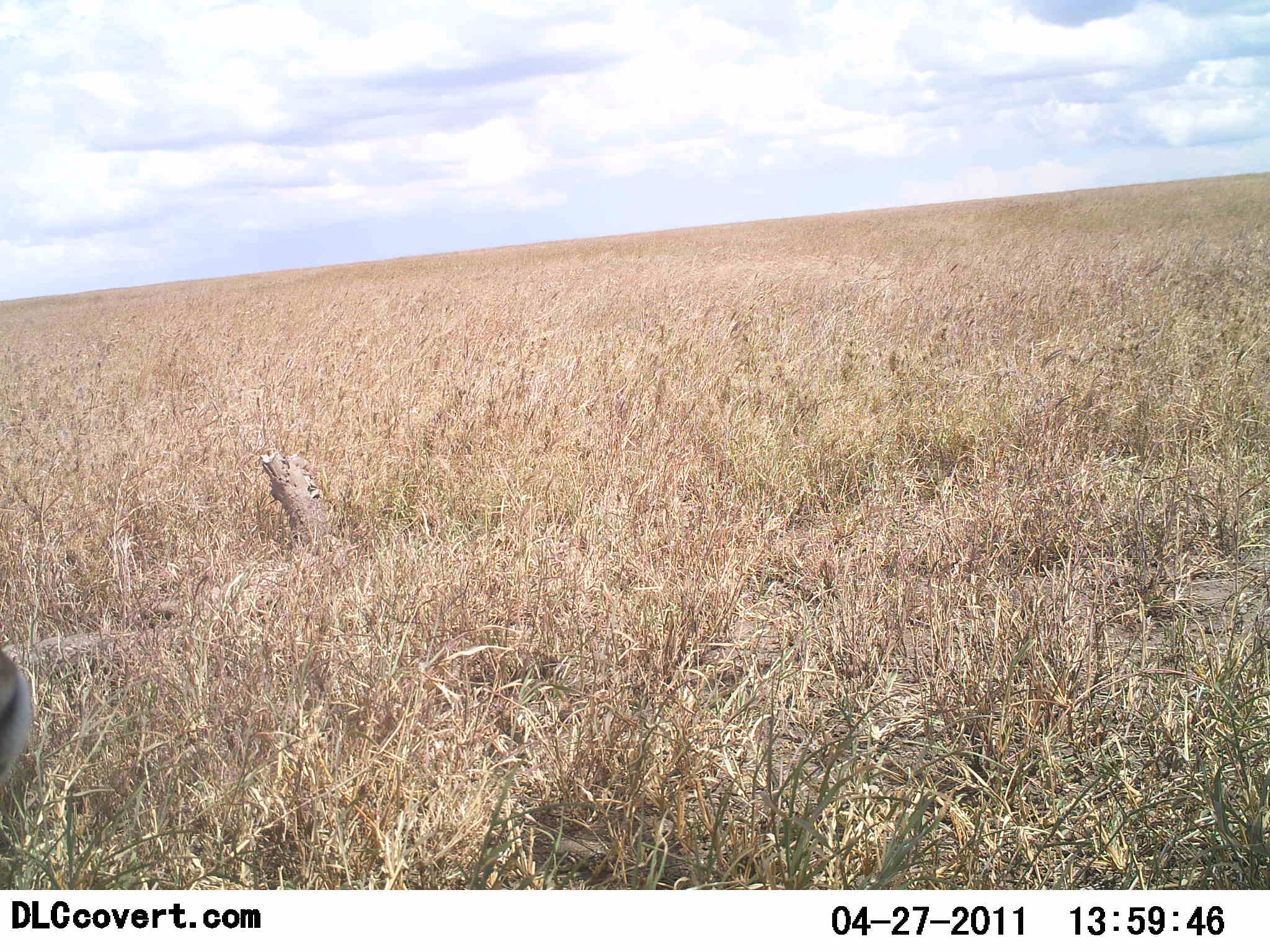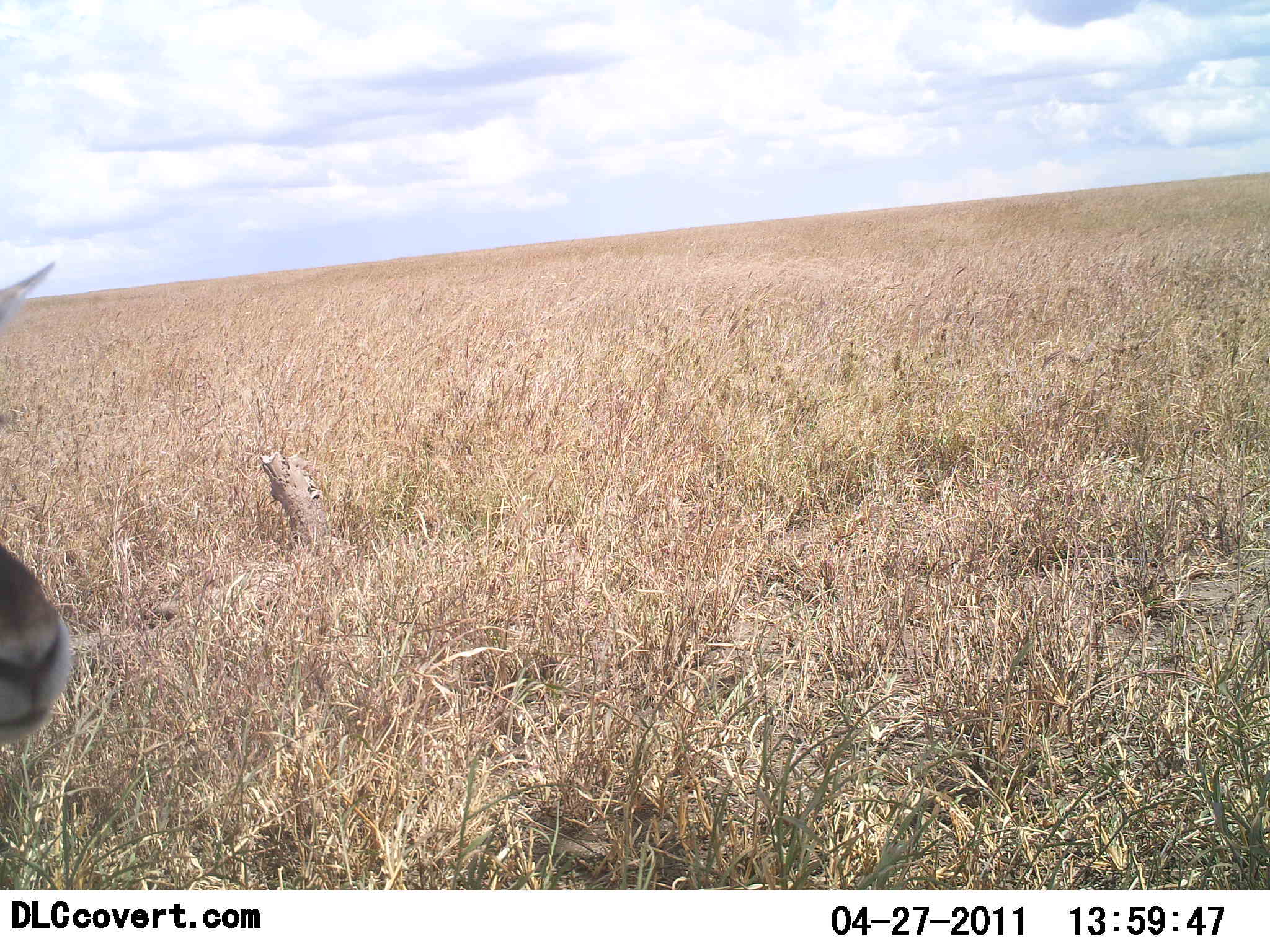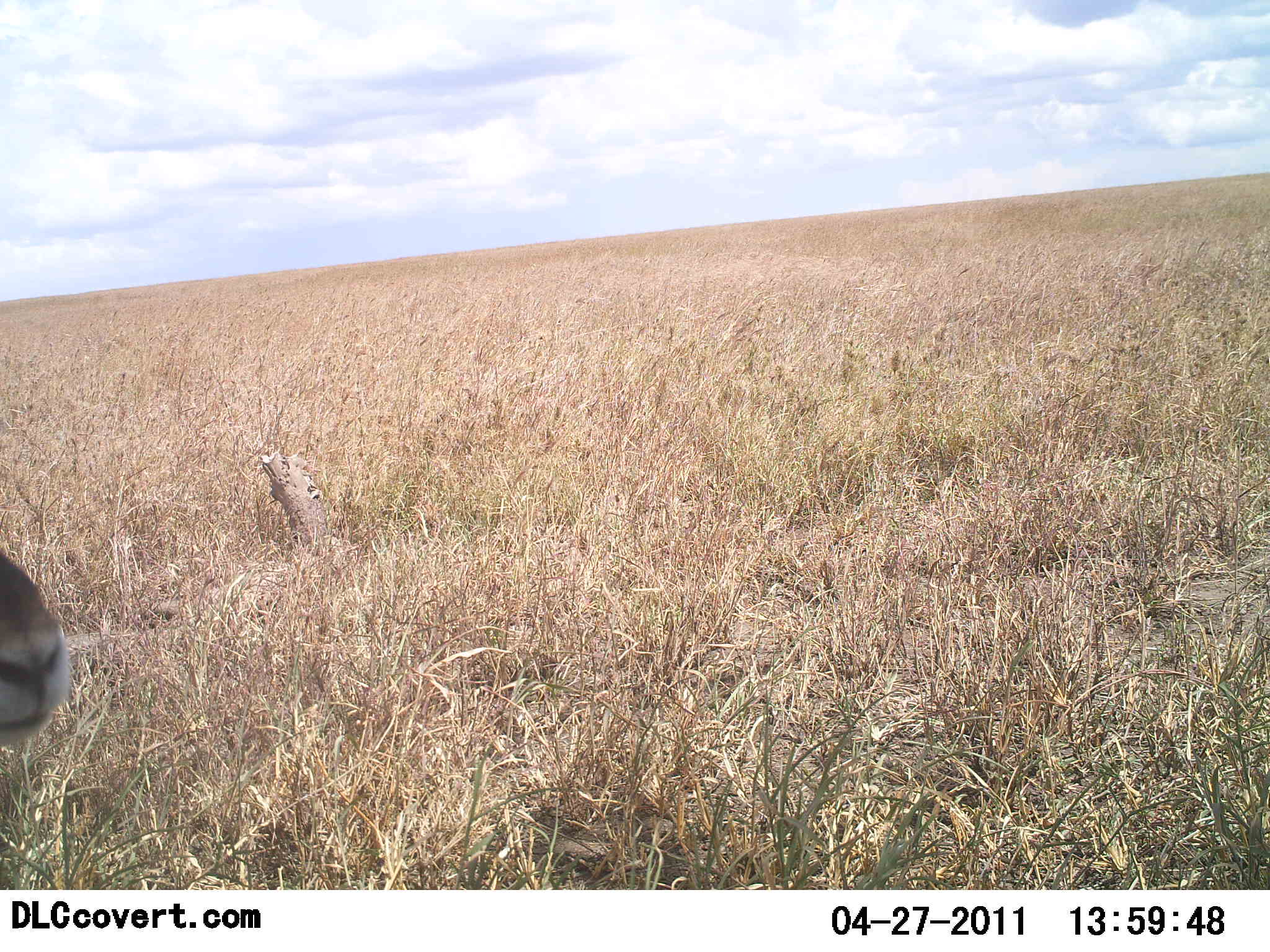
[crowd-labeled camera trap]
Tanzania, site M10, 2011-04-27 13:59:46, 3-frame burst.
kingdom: Animalia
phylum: Chordata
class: Mammalia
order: Artiodactyla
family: Bovidae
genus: Eudorcas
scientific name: Eudorcas thomsonii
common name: thomson's gazelle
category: gazellethomsons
Gazellethomsons (thomson's gazelle) (Eudorcas thomsonii), count 1. Behavior (volunteer vote fractions): standing 67%, resting 0%, moving 33%, interacting 0%. Young present (vote fraction): 0%. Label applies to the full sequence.